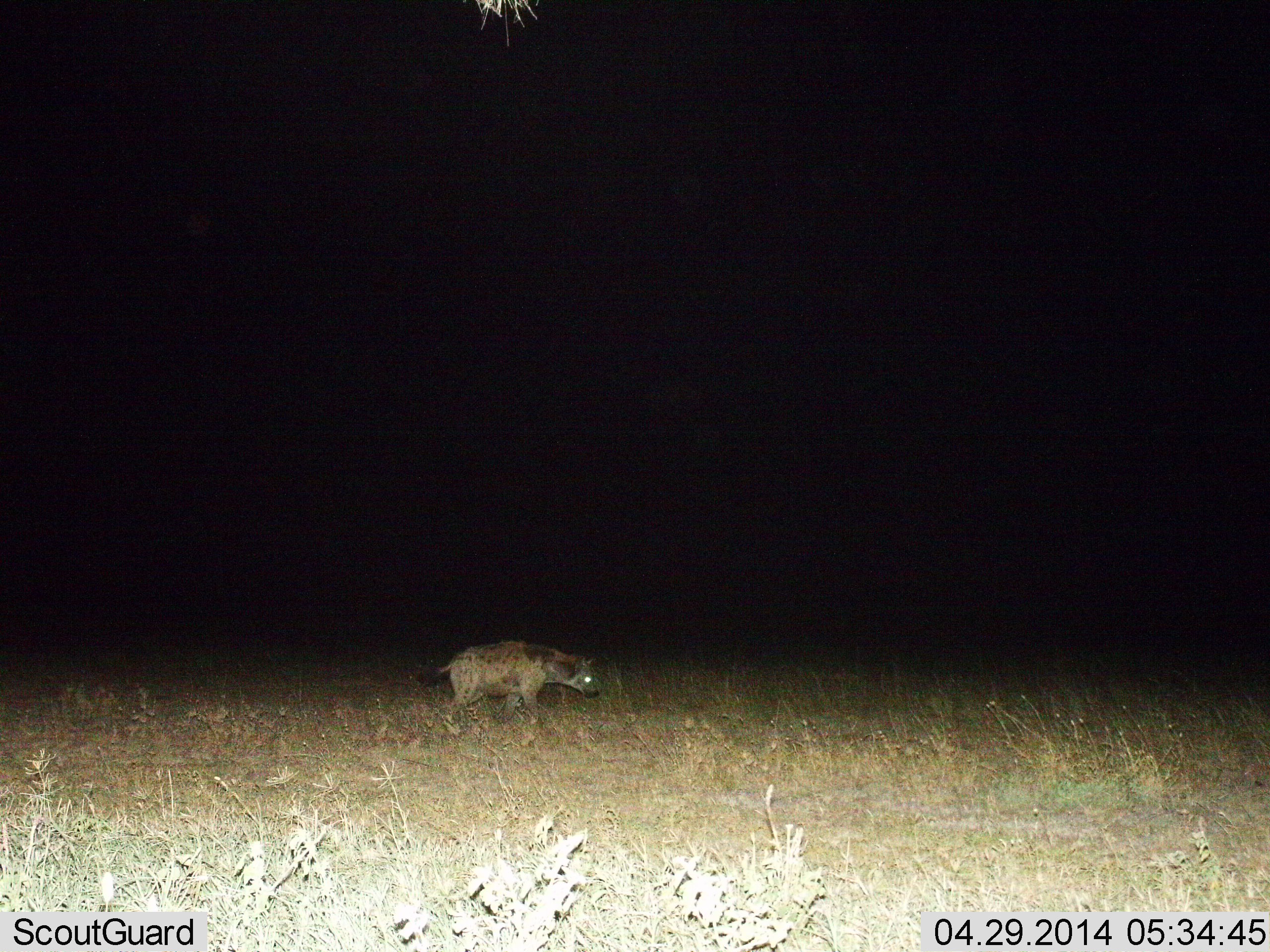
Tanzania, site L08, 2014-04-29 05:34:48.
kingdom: Animalia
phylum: Chordata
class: Mammalia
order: Carnivora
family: Hyaenidae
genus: Crocuta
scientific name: Crocuta crocuta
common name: spotted hyena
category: hyenaspotted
Hyenaspotted (spotted hyena) (Crocuta crocuta), count 1. Behavior (volunteer vote fractions): standing 23%, resting 0%, moving 80%, interacting 0%. Young present (vote fraction): 0%. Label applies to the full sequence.